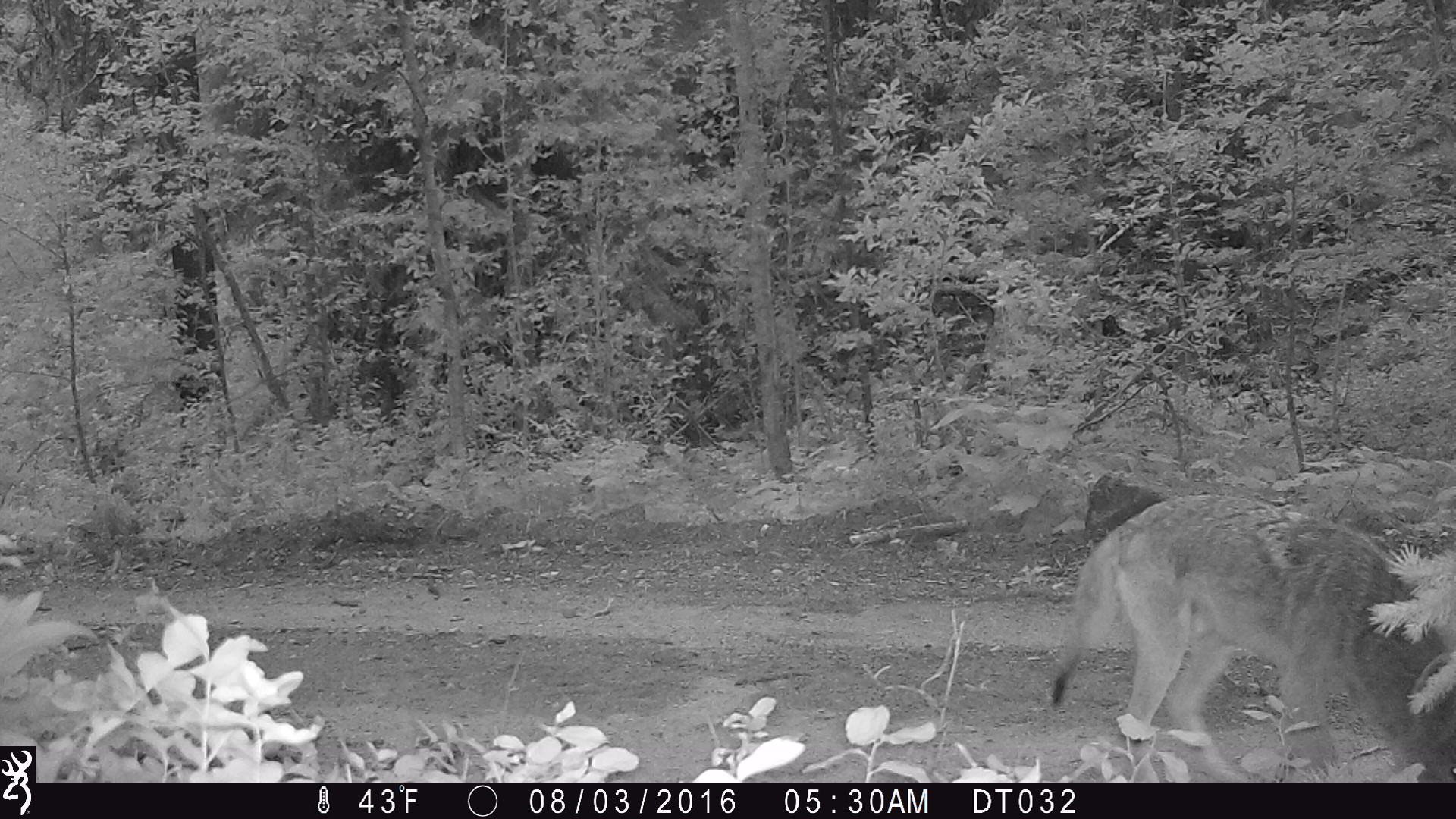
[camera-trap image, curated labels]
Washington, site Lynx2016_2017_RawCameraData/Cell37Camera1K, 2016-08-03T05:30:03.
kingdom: Animalia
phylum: Chordata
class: Mammalia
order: Carnivora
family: Canidae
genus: Canis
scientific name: Canis latrans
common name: coyote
Canis latrans (coyote). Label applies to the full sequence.